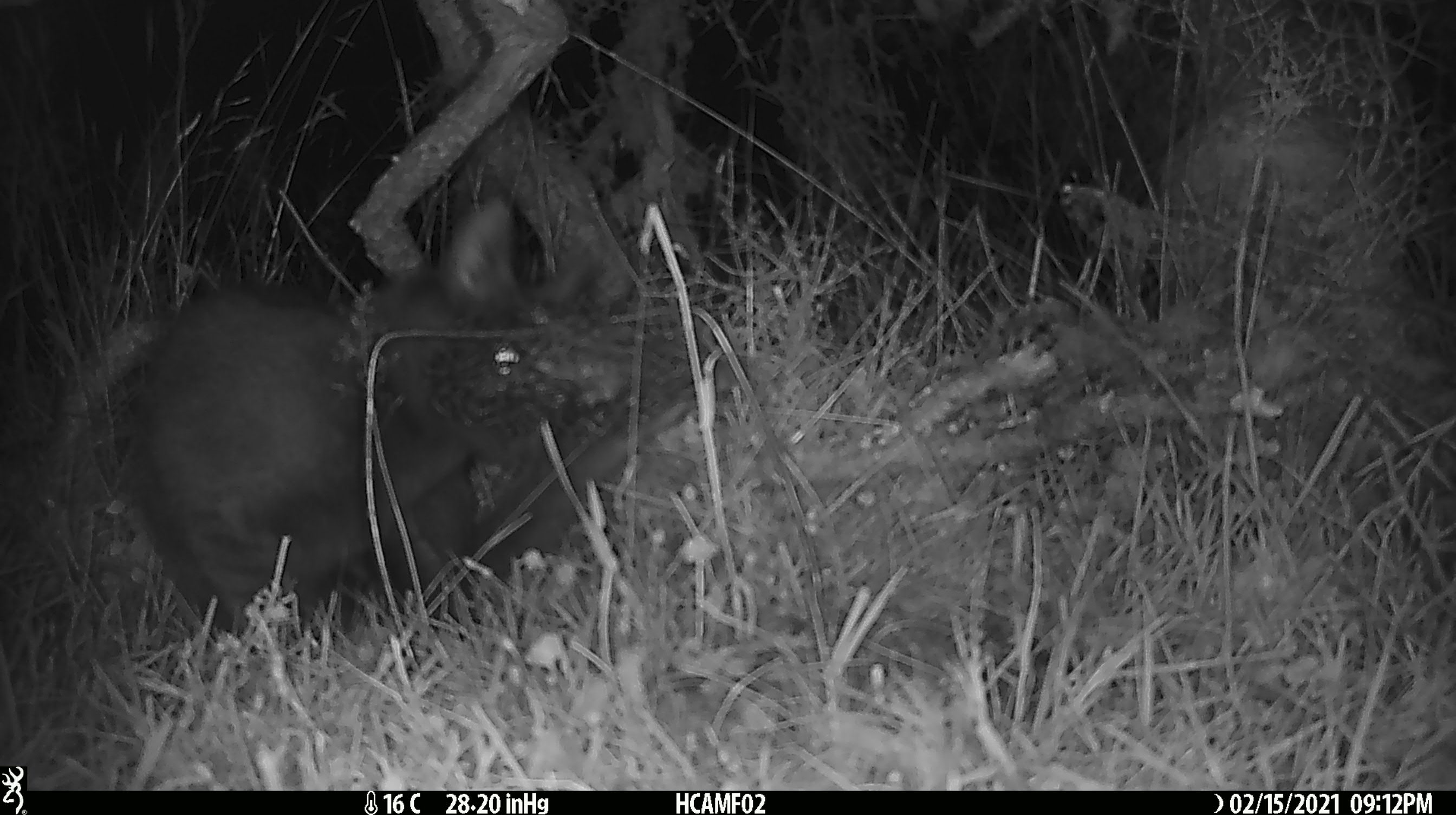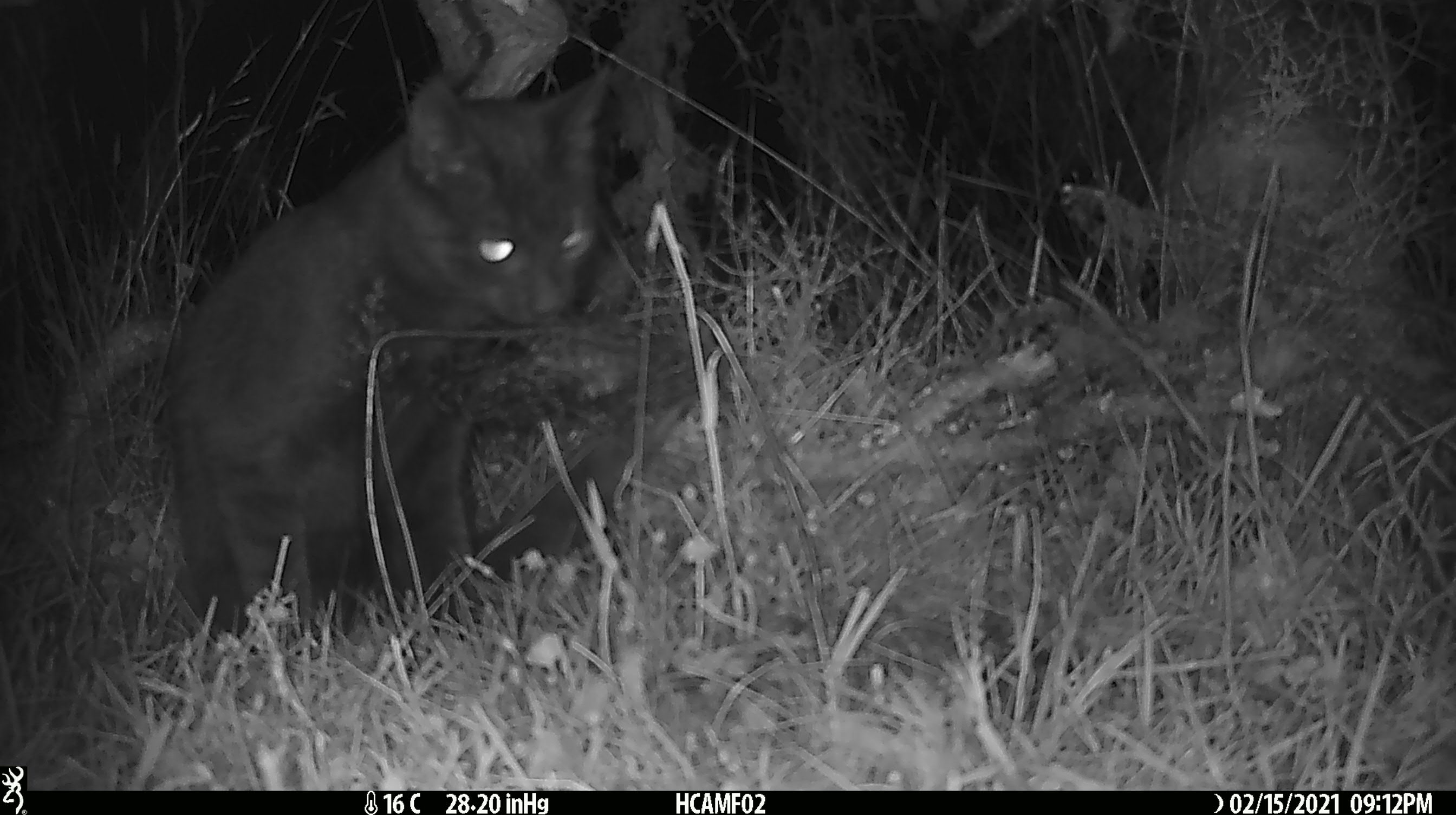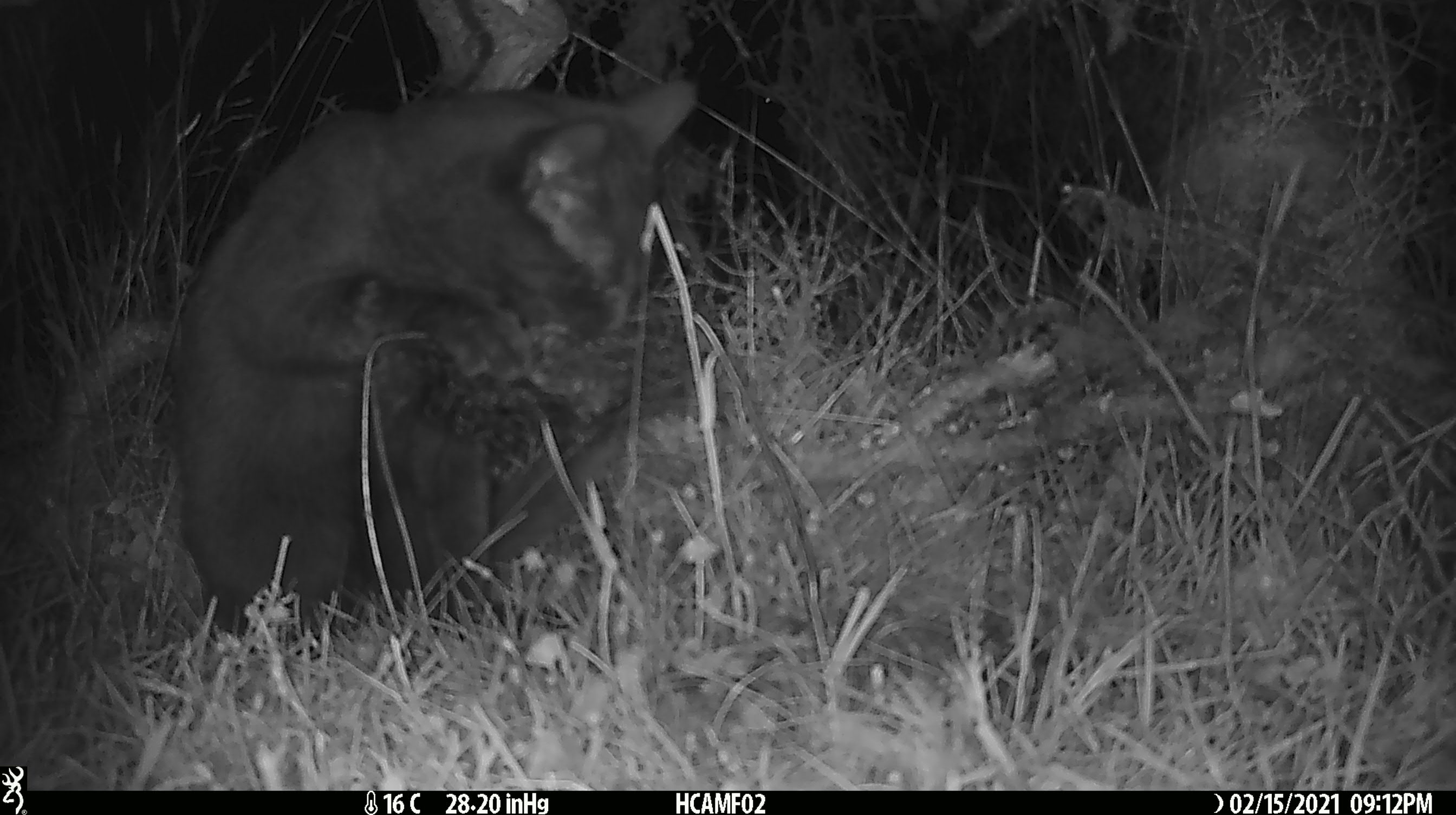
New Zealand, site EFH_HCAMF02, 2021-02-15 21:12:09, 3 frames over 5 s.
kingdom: Animalia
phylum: Chordata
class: Mammalia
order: Carnivora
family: Felidae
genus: Felis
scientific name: Felis catus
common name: domestic cat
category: cat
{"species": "cat (domestic cat) (Felis catus)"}